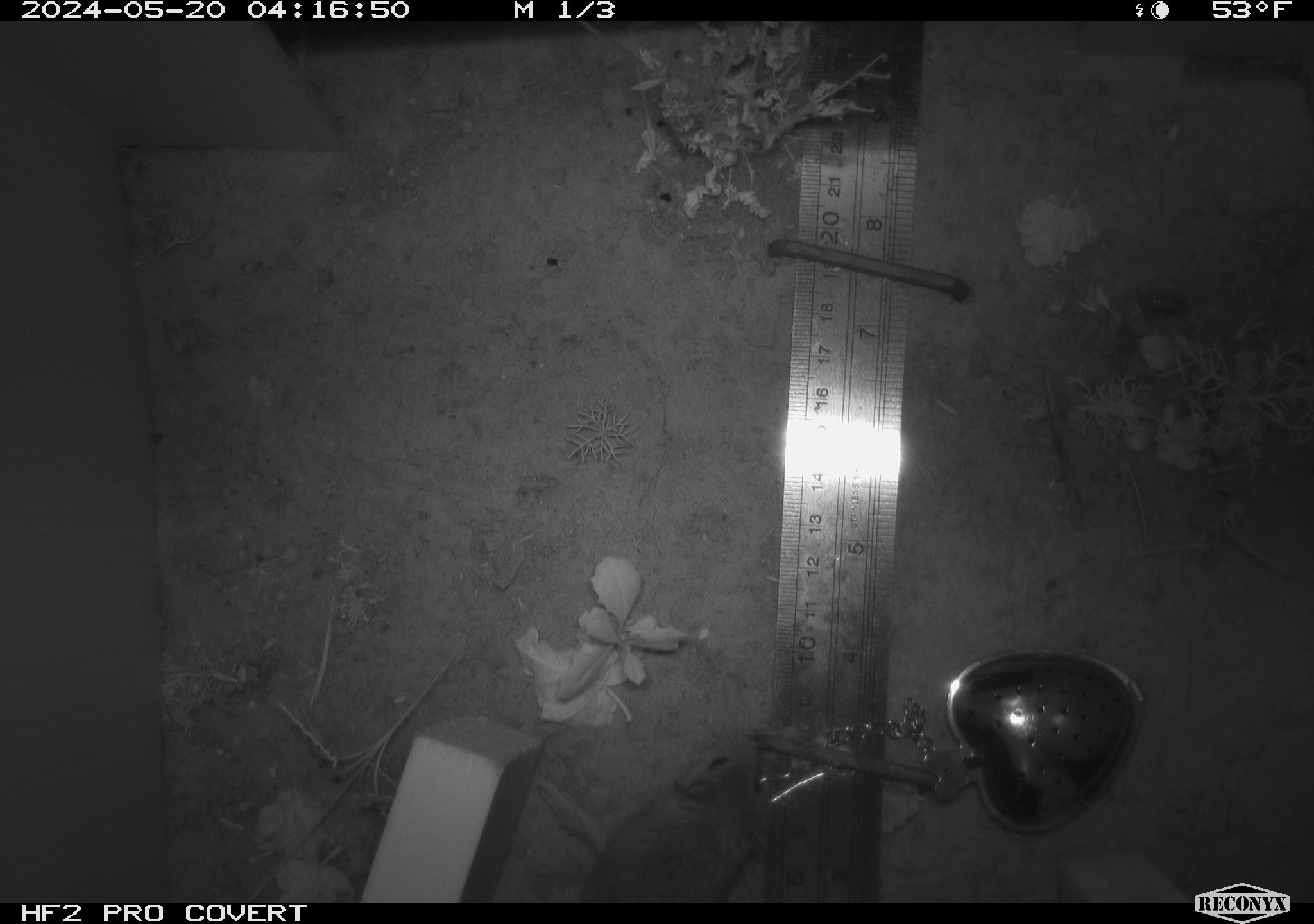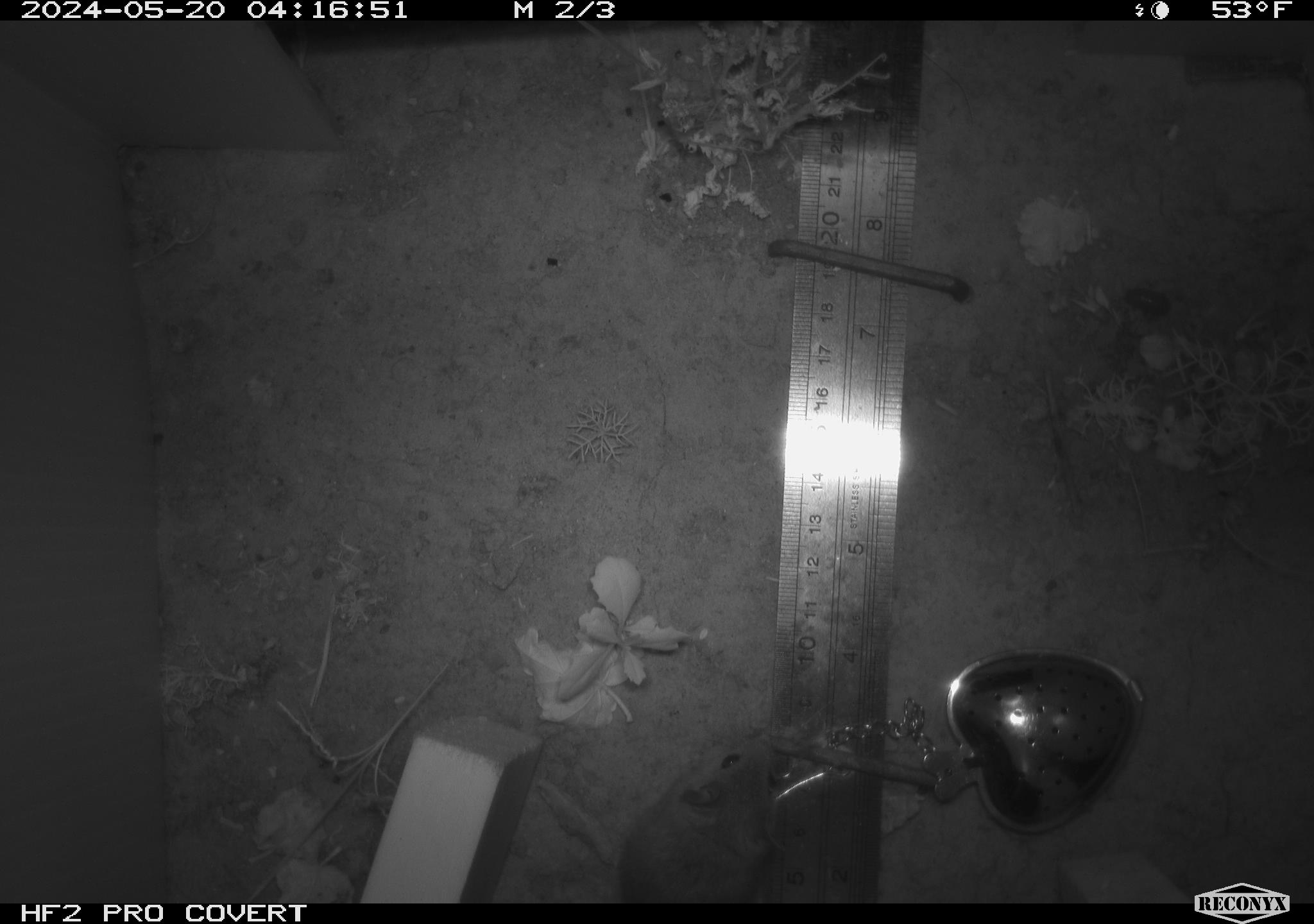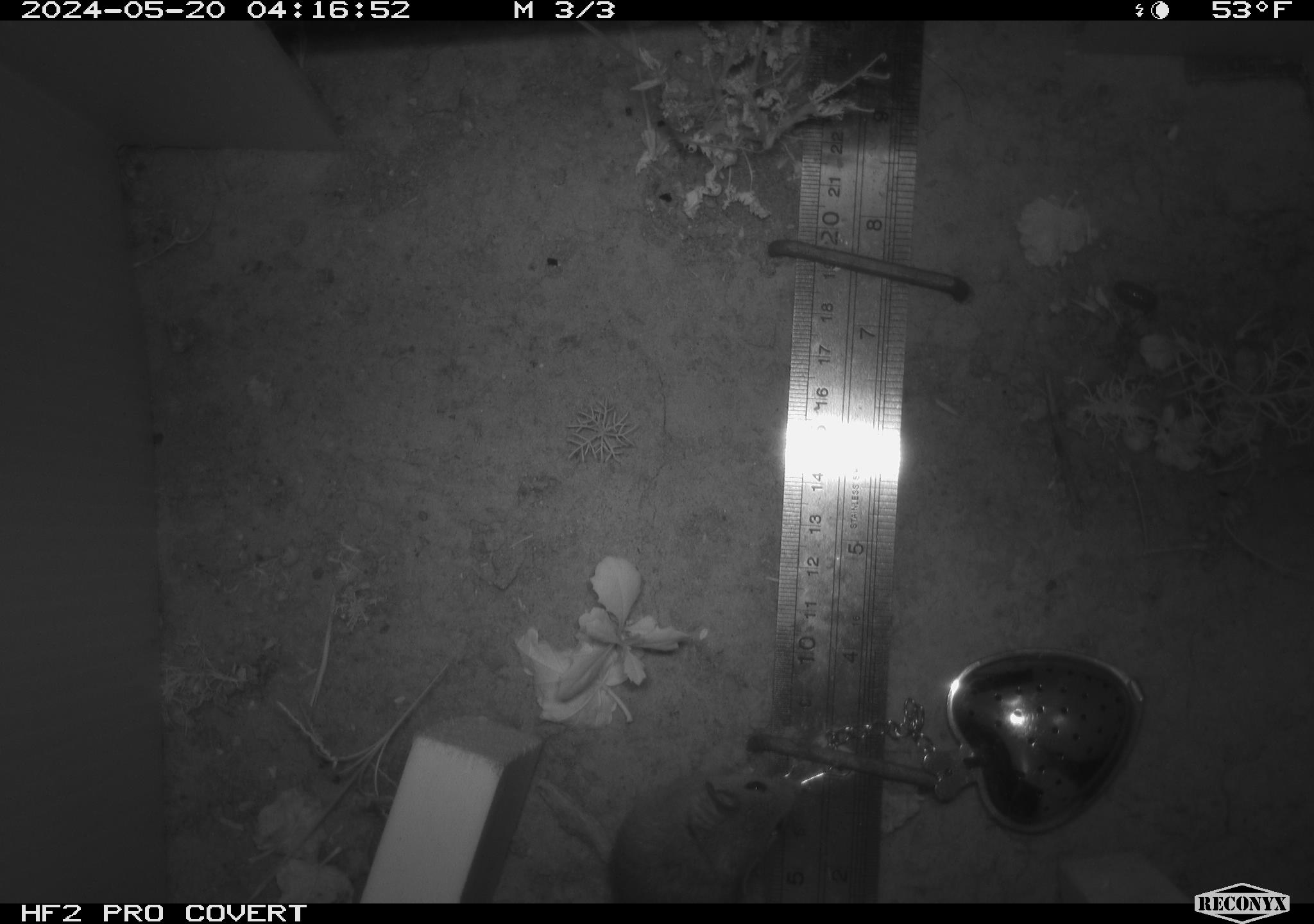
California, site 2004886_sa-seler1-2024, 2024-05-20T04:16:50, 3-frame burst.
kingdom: Animalia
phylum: Chordata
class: Mammalia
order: Rodentia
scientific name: Rodentia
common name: mouse species